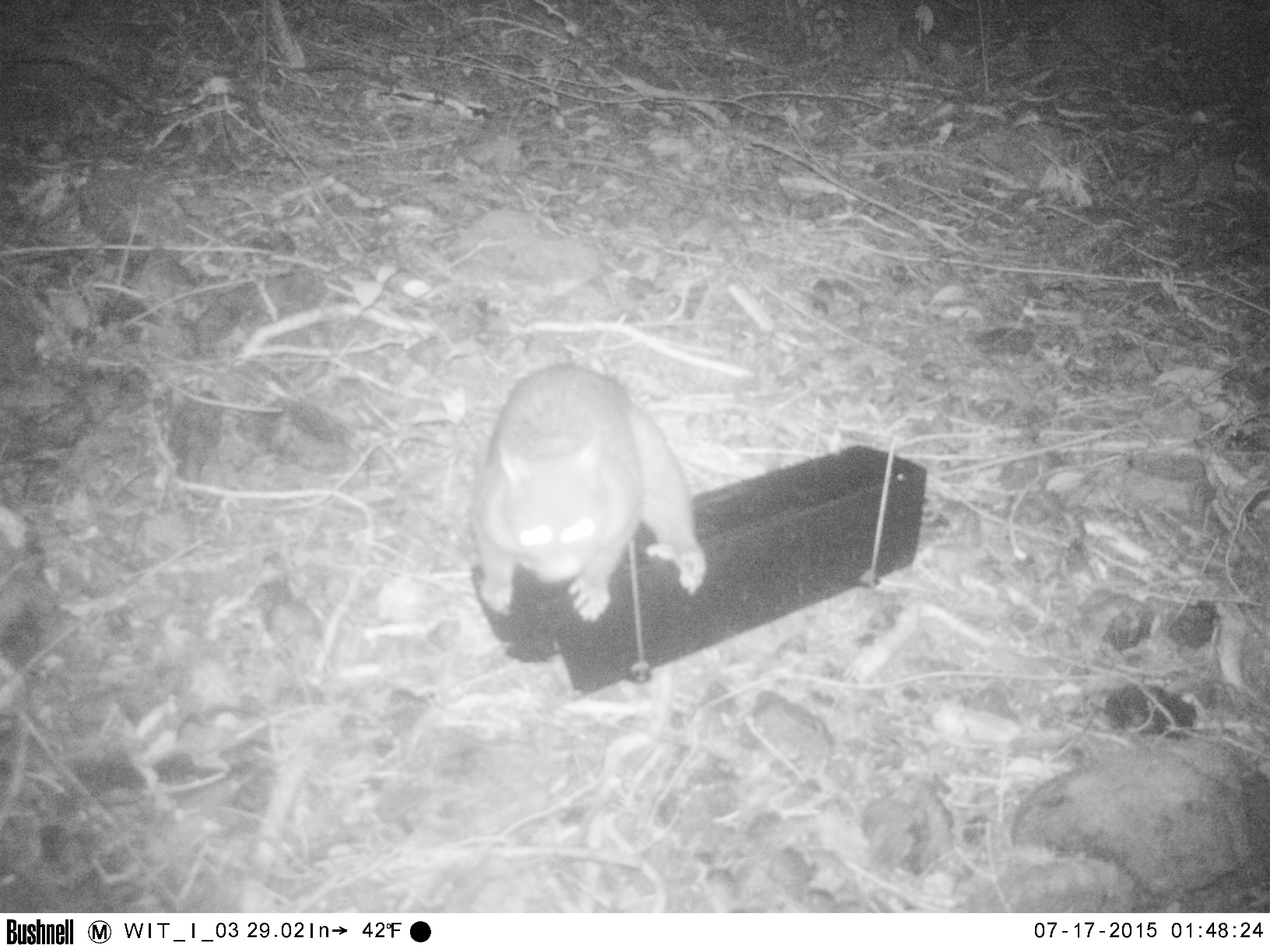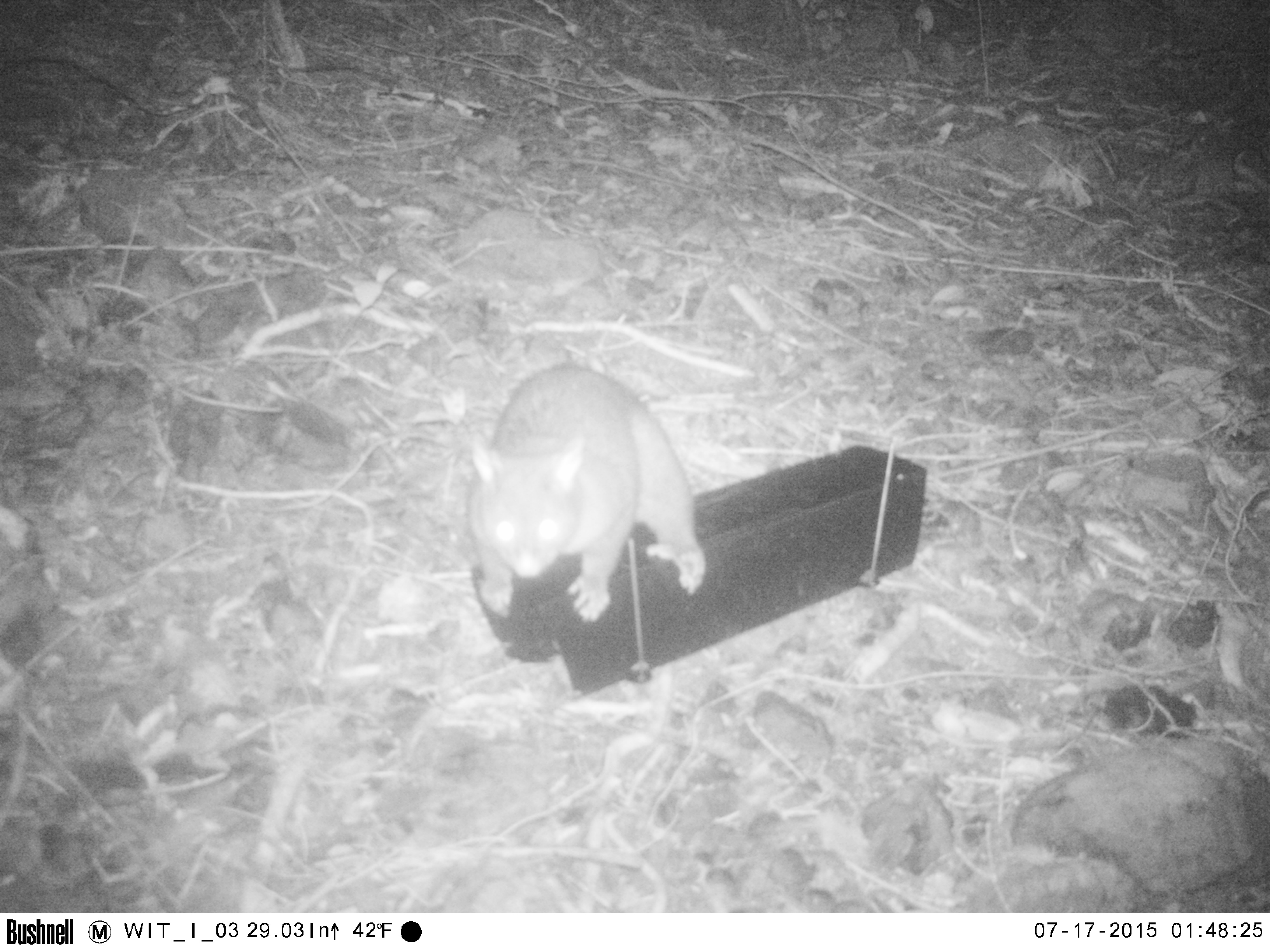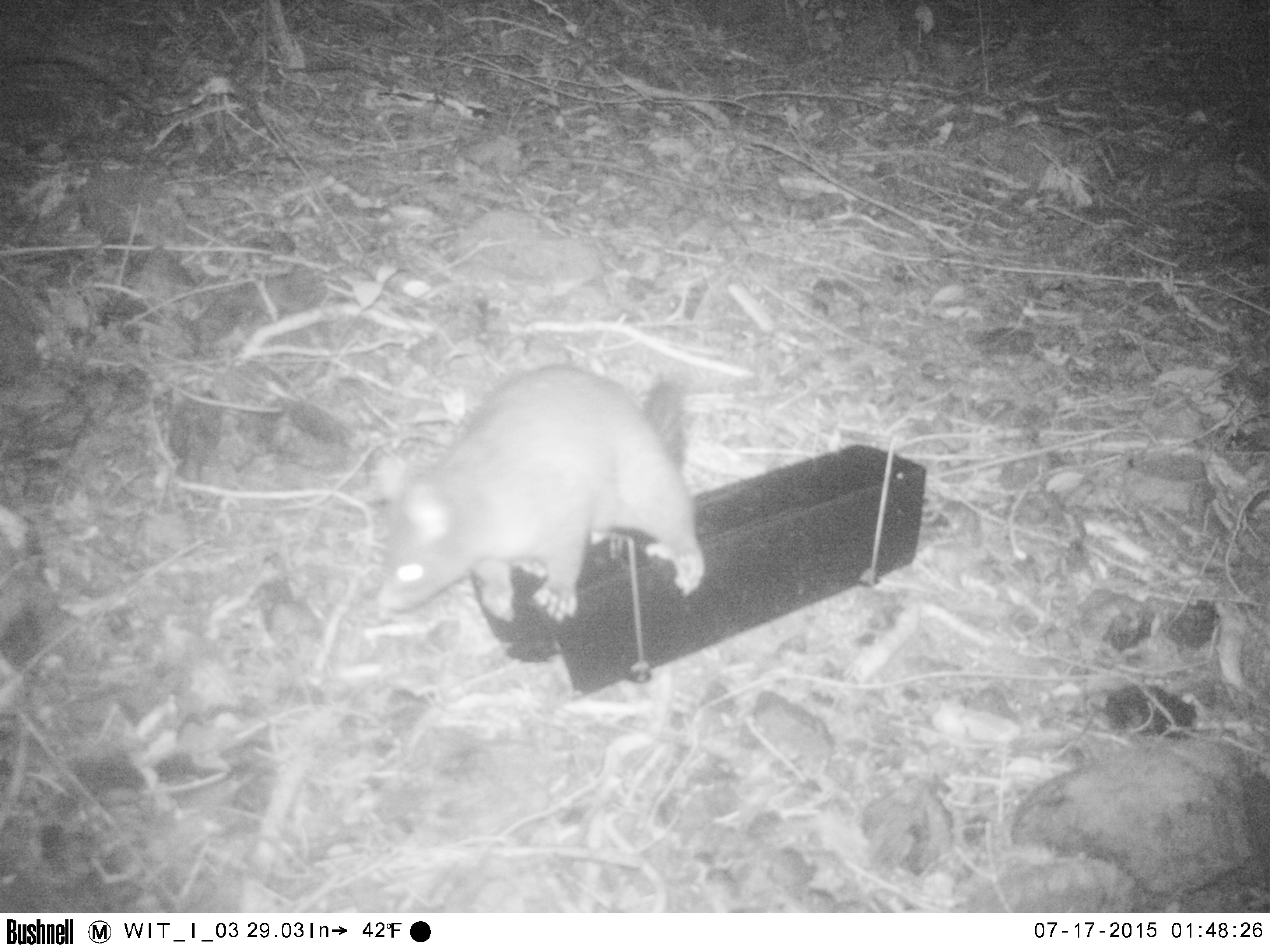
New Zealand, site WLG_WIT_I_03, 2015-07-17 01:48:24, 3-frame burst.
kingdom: Animalia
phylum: Chordata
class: Mammalia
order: Diprotodontia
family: Phalangeridae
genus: Trichosurus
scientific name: Trichosurus vulpecula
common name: common brushtail possum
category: possum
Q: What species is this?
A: Possum (common brushtail possum) (Trichosurus vulpecula).